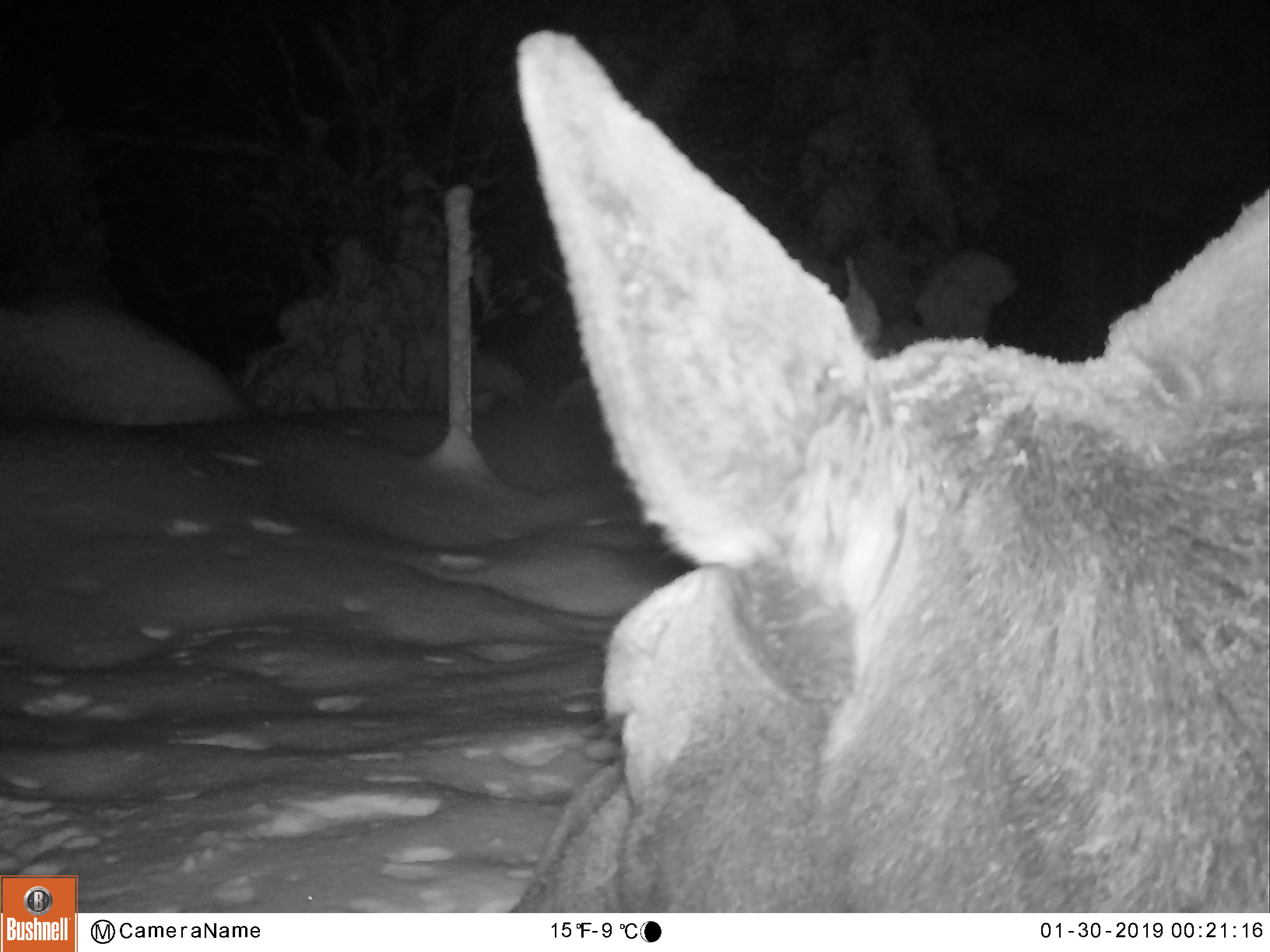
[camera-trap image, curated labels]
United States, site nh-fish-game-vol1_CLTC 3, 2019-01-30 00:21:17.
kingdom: Animalia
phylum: Chordata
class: Mammalia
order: Artiodactyla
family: Cervidae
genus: Alces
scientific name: Alces alces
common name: moose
Moose (Alces alces).